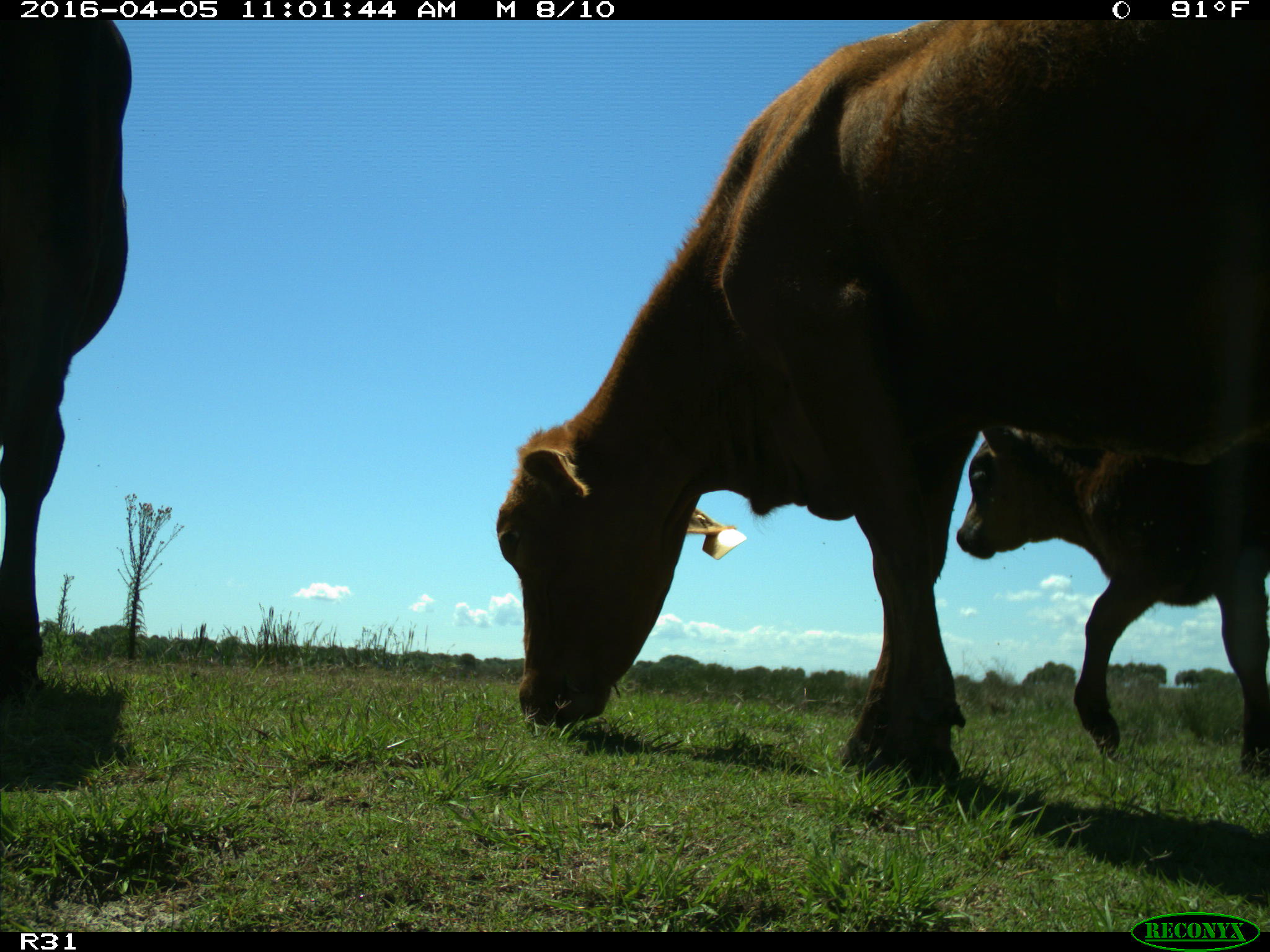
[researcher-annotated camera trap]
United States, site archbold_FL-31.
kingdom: Animalia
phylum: Chordata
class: Mammalia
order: Artiodactyla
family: Bovidae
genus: Bos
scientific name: Bos taurus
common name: domestic cow